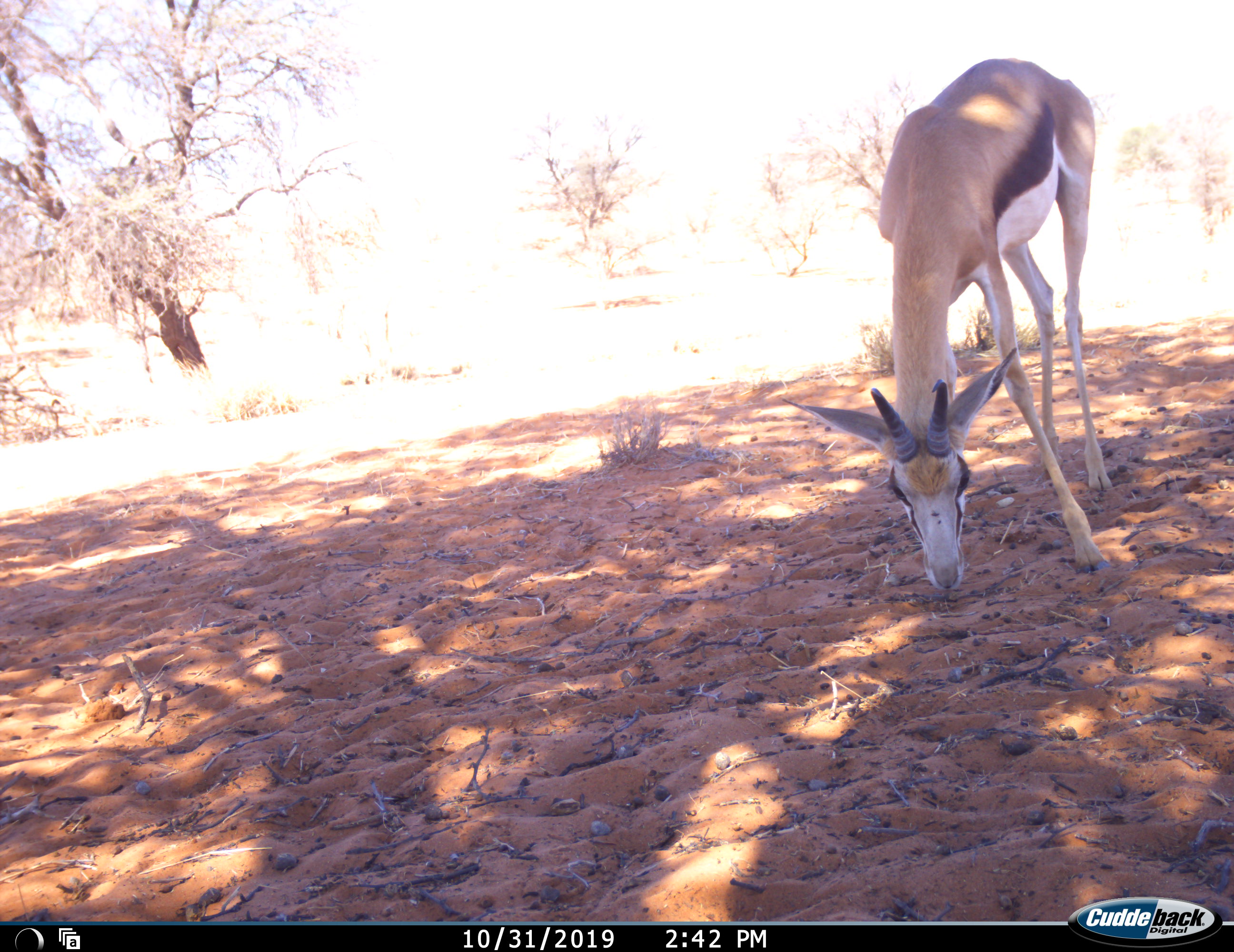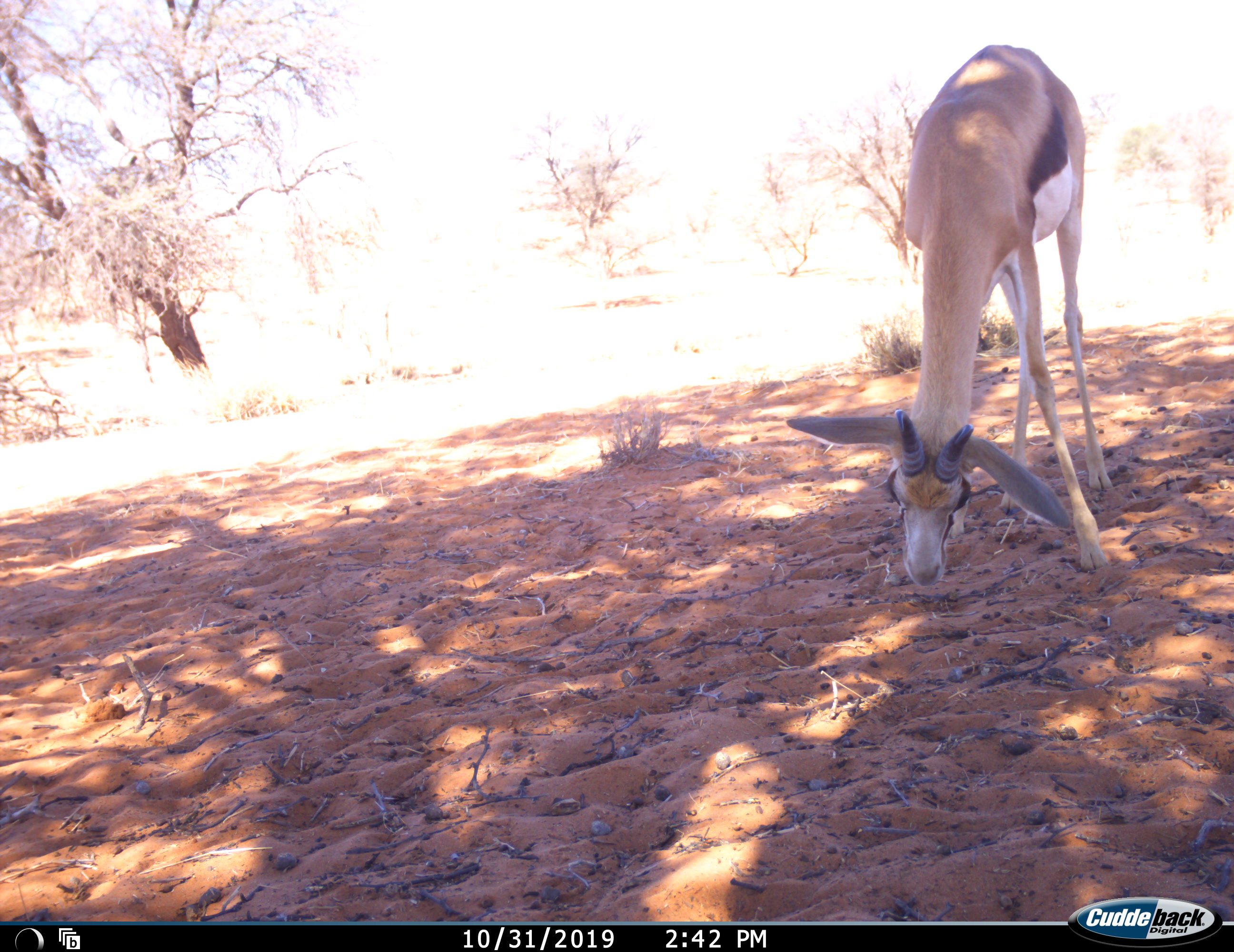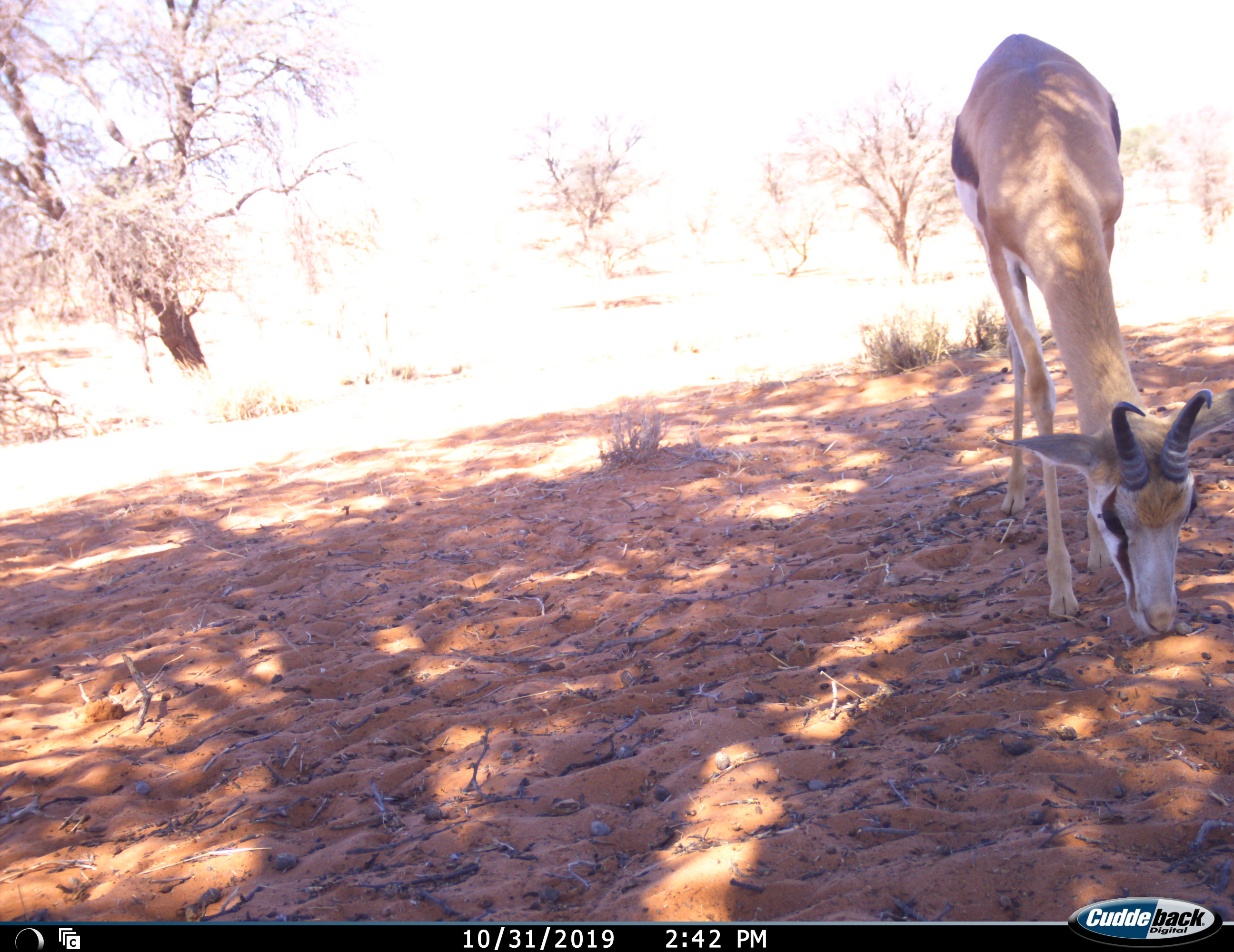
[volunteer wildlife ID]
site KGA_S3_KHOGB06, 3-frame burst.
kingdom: Animalia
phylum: Chordata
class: Mammalia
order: Artiodactyla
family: Bovidae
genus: Antidorcas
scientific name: Antidorcas marsupialis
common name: springbok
Springbok (Antidorcas marsupialis), count 1. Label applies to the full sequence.